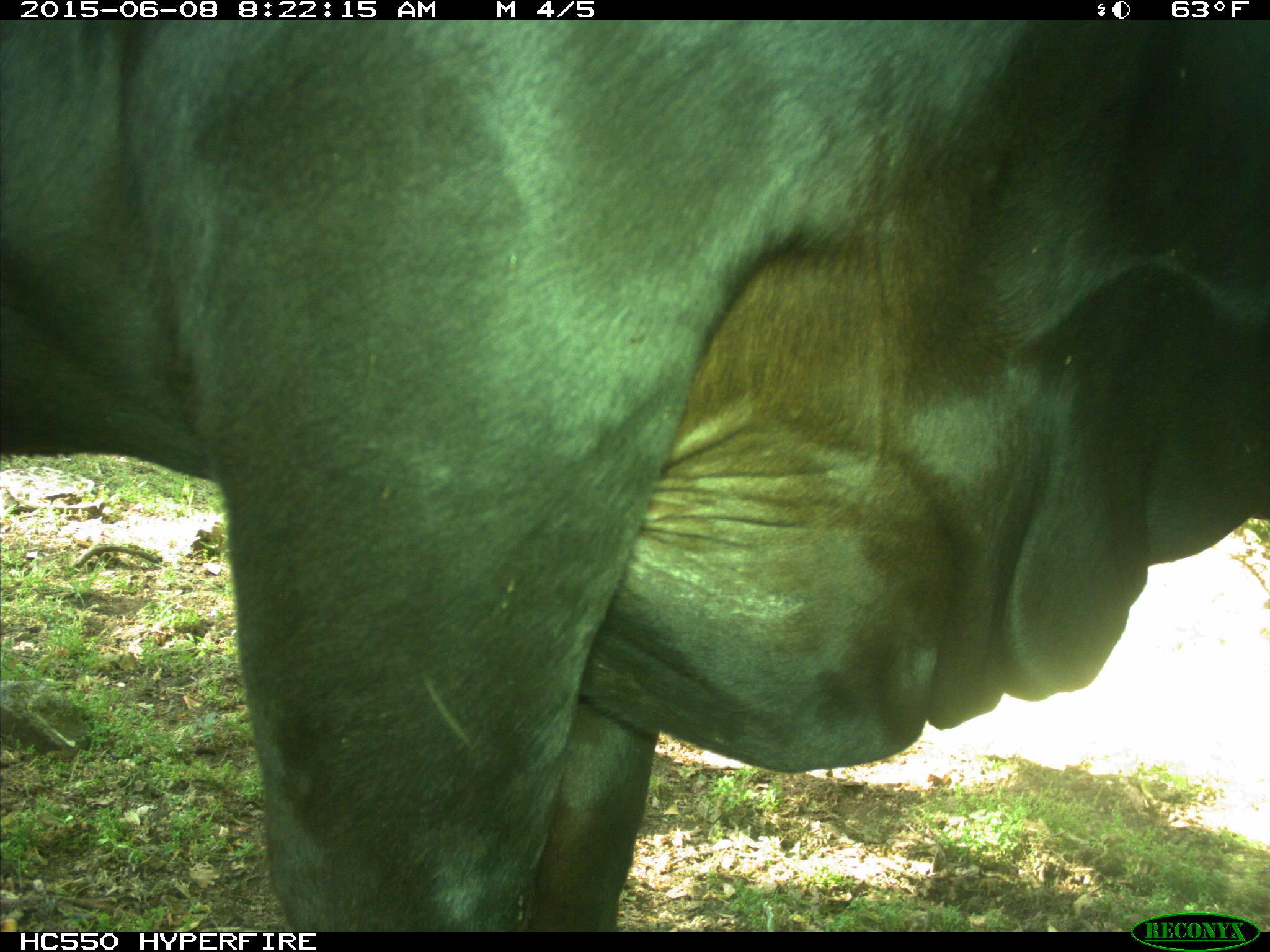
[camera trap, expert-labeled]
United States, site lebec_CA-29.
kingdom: Animalia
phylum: Chordata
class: Mammalia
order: Artiodactyla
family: Bovidae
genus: Bos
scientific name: Bos taurus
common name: domestic cow